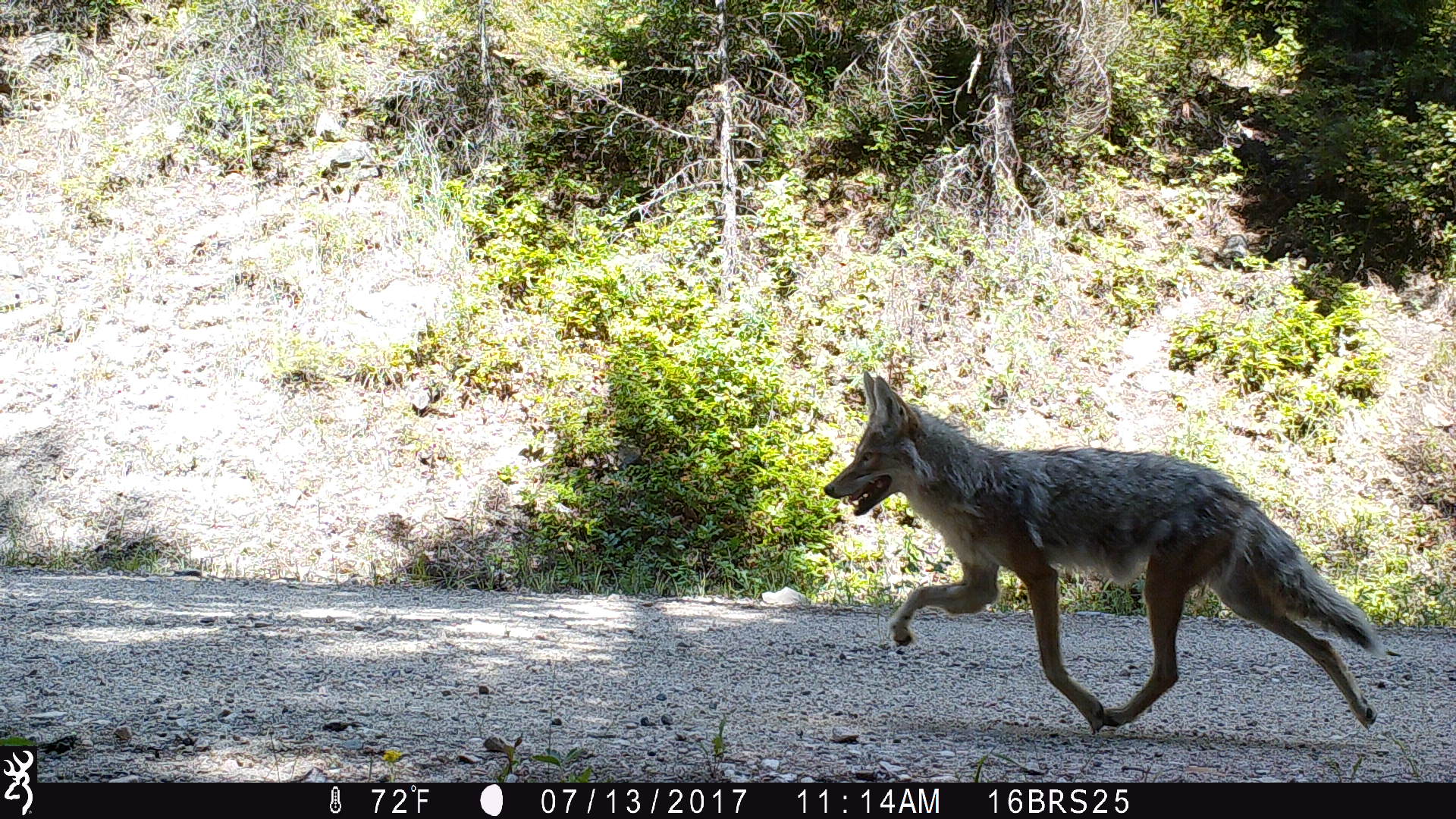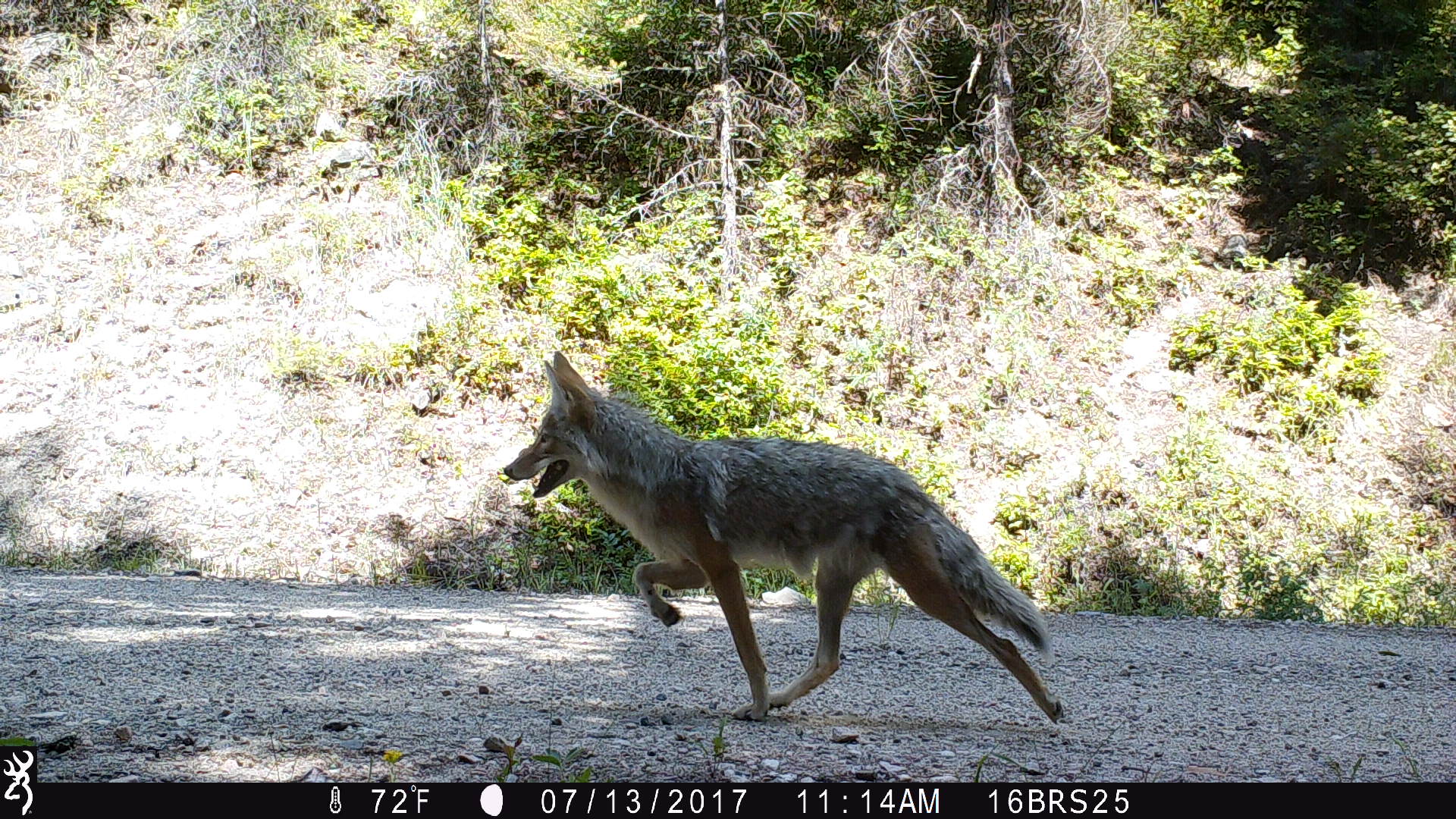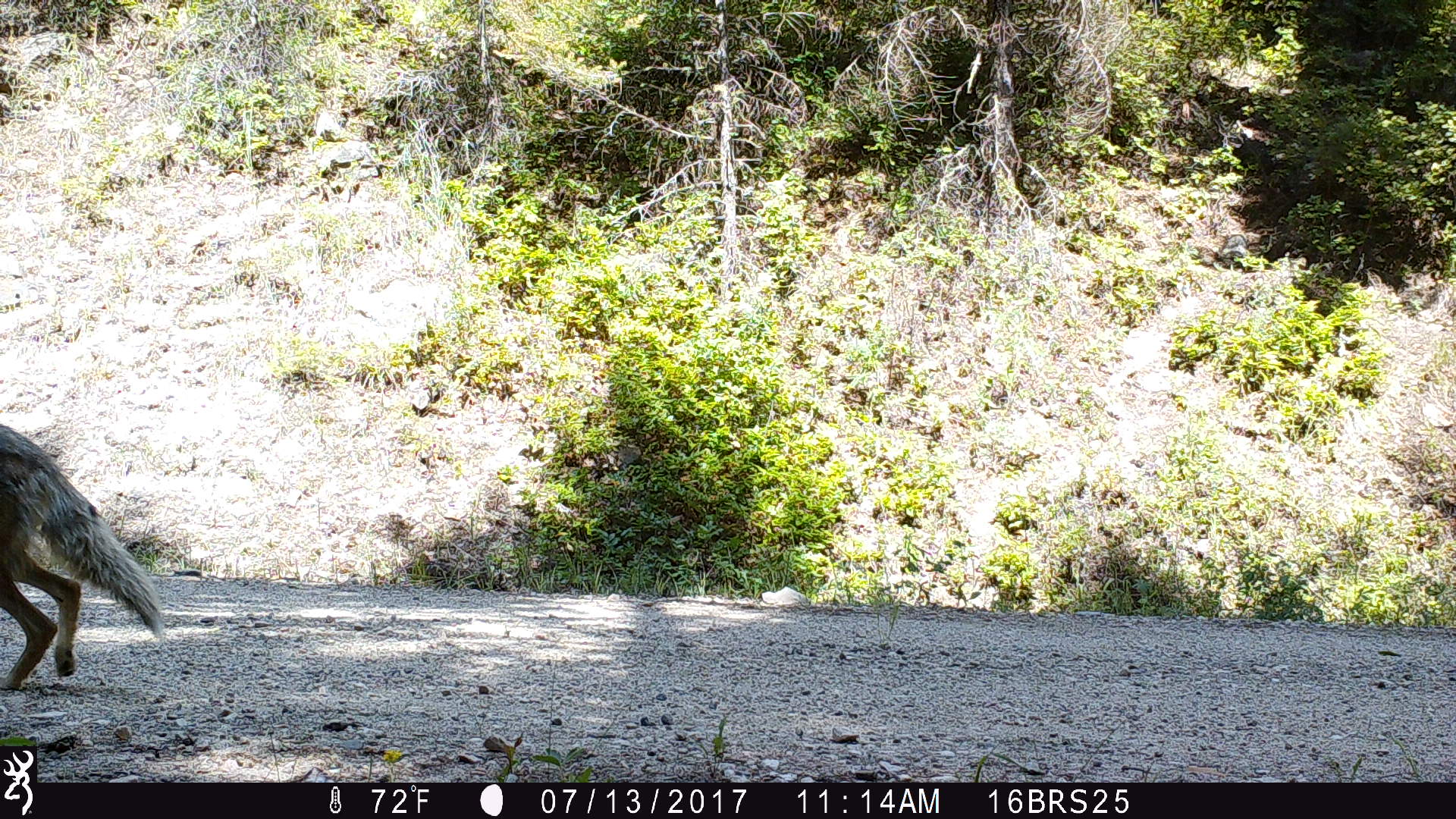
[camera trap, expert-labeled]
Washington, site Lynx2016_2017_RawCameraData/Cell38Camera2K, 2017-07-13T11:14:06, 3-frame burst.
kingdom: Animalia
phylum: Chordata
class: Mammalia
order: Carnivora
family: Canidae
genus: Canis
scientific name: Canis latrans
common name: coyote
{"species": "Canis latrans (coyote)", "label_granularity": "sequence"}